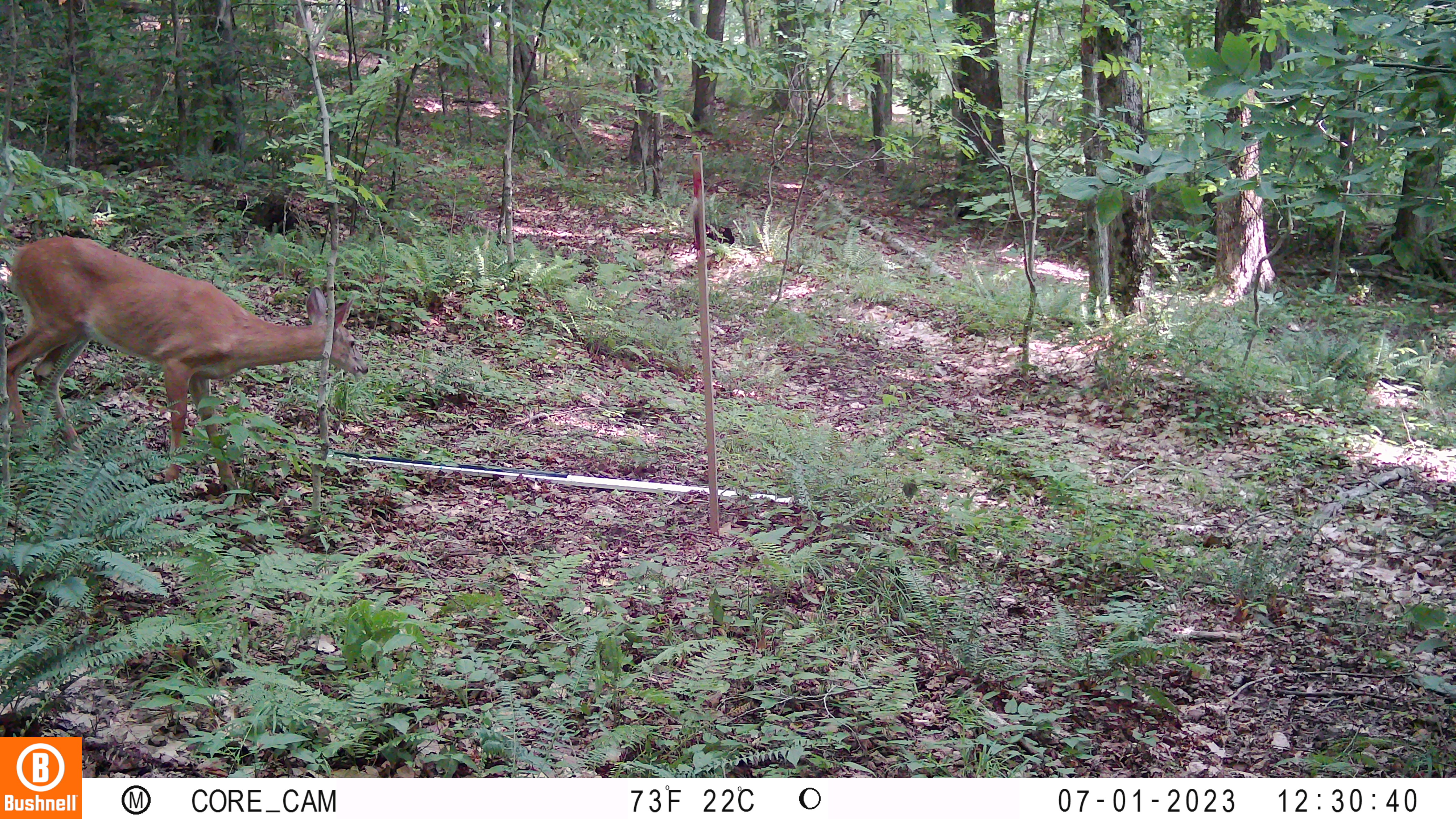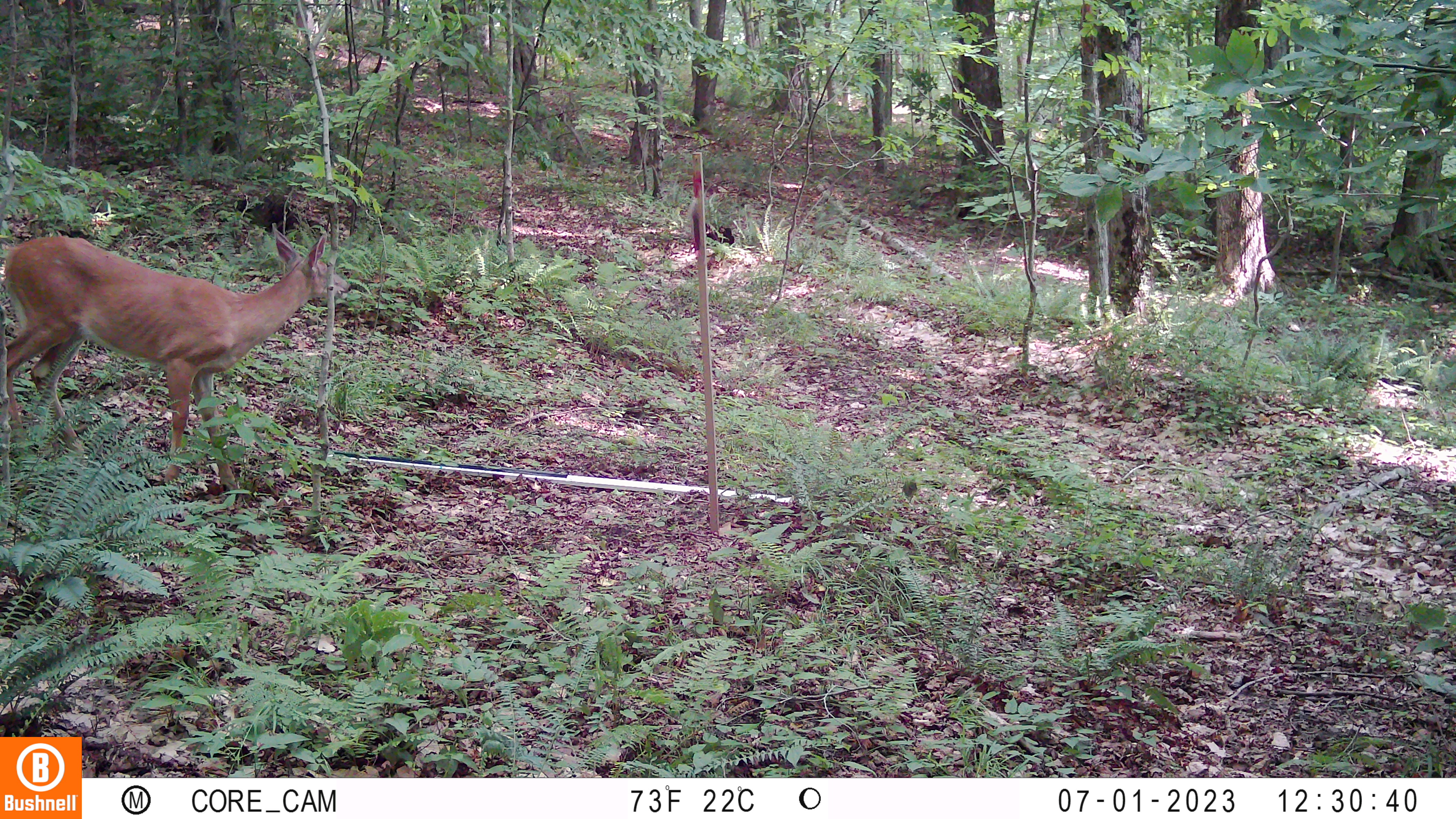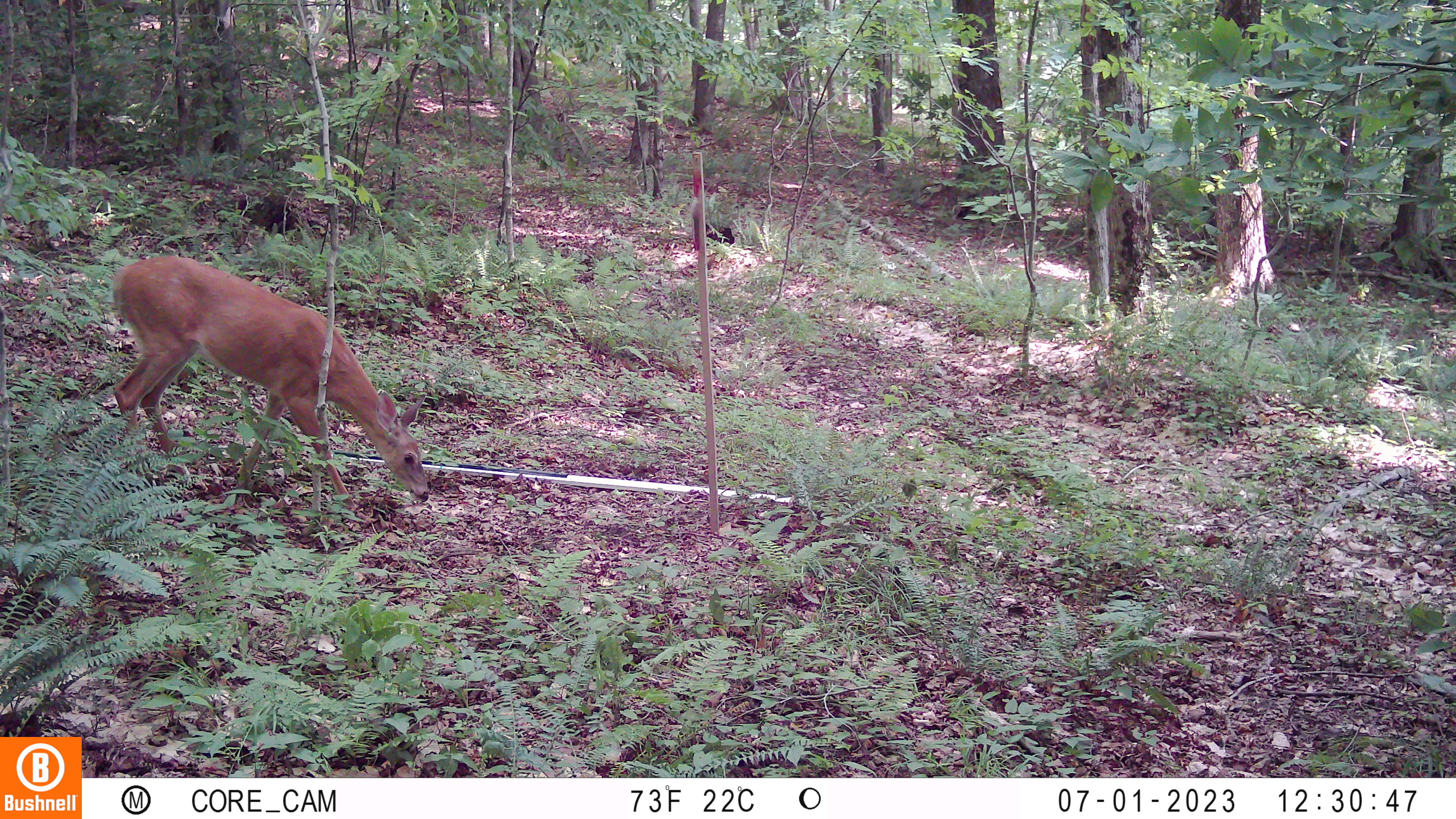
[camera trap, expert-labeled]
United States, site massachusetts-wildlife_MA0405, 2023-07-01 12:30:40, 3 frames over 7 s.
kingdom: Animalia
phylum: Chordata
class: Mammalia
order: Artiodactyla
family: Cervidae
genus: Odocoileus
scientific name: Odocoileus virginianus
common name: white-tailed deer